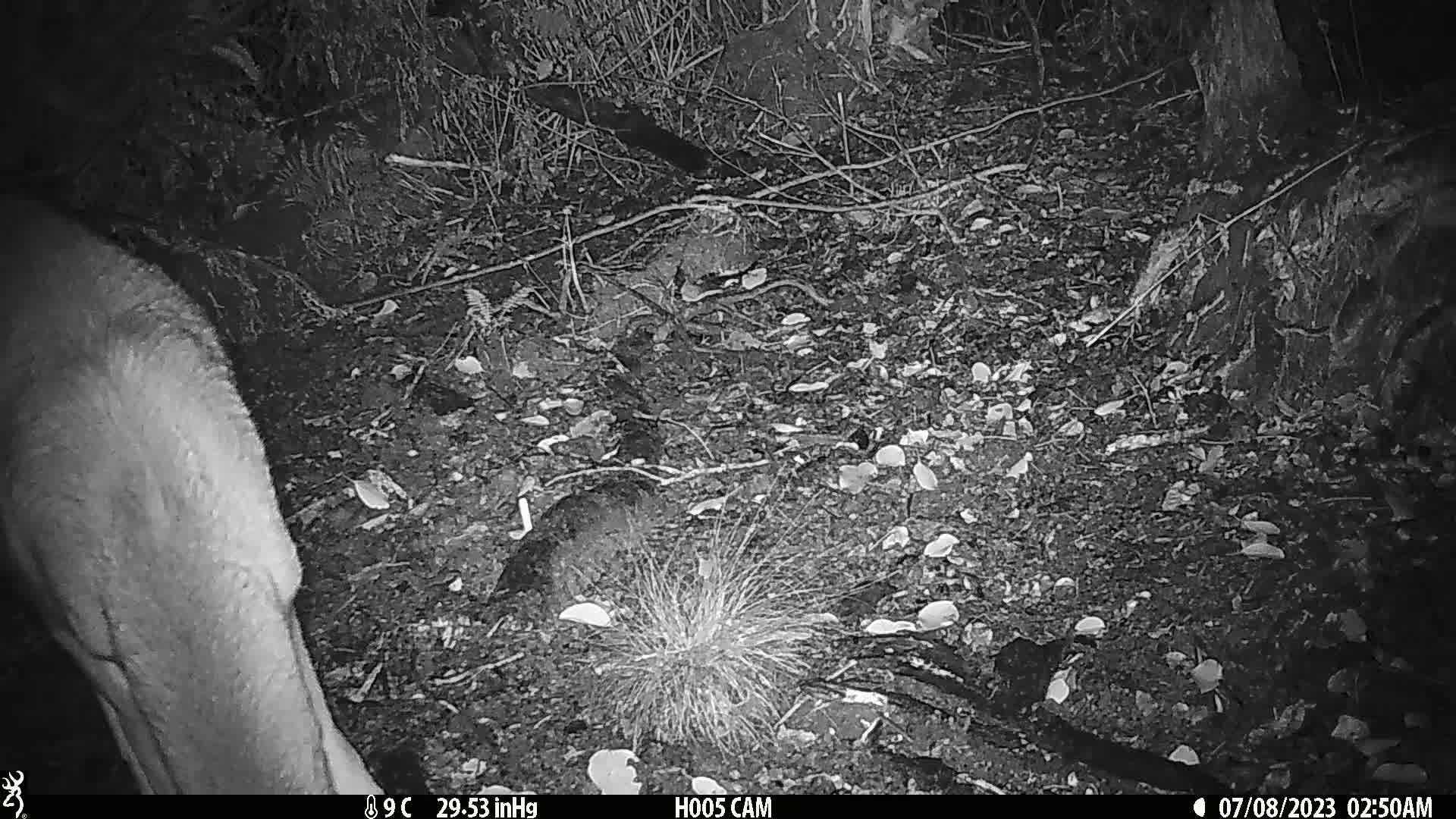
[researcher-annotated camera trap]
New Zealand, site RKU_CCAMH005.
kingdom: Animalia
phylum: Chordata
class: Mammalia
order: Artiodactyla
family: Cervidae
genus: Odocoileus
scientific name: Odocoileus virginianus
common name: white-tailed deer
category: white tailed deer